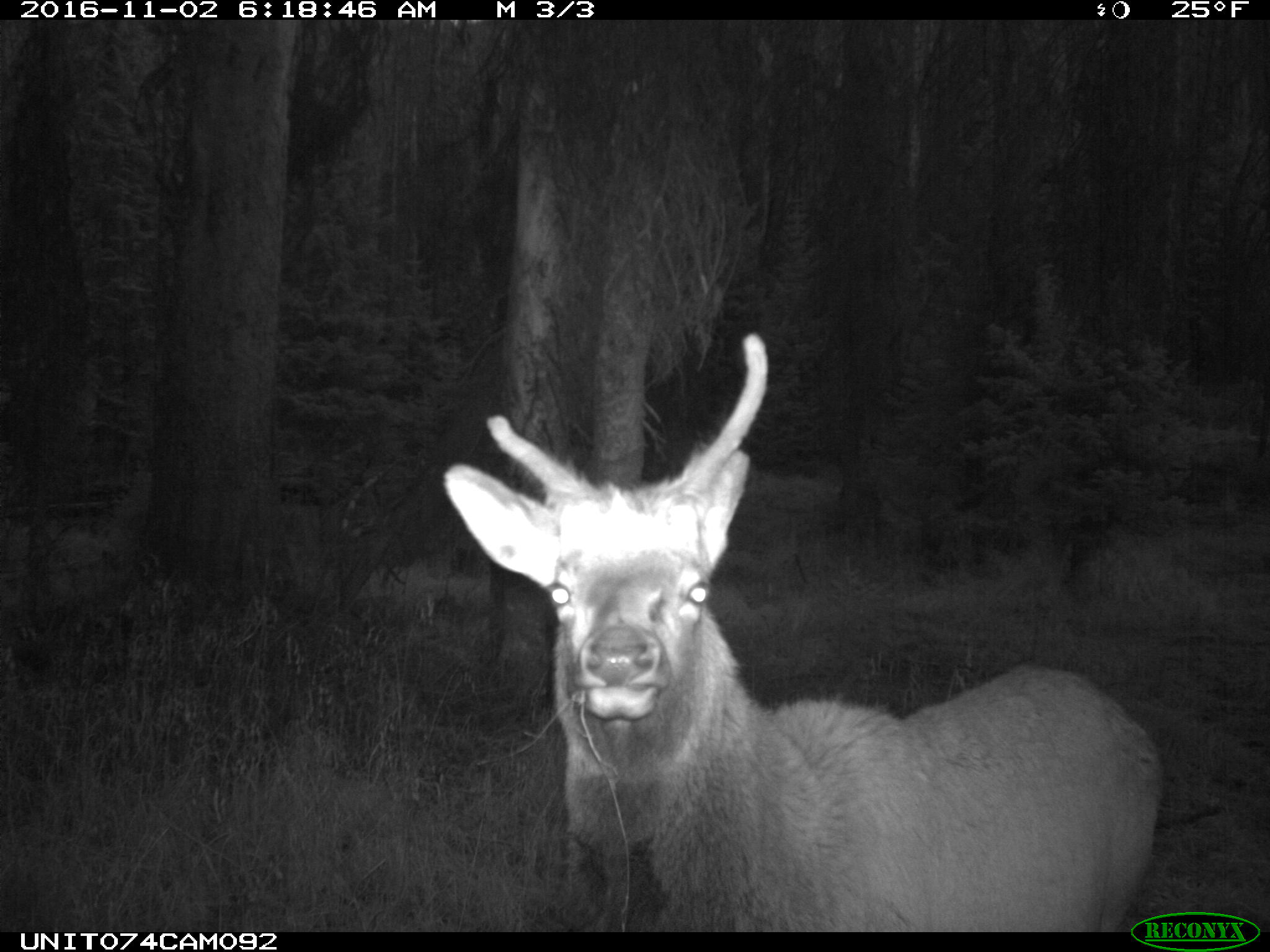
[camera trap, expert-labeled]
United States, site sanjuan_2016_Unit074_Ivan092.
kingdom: Animalia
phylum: Chordata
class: Mammalia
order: Artiodactyla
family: Cervidae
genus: Cervus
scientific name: Cervus elaphus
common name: red deer